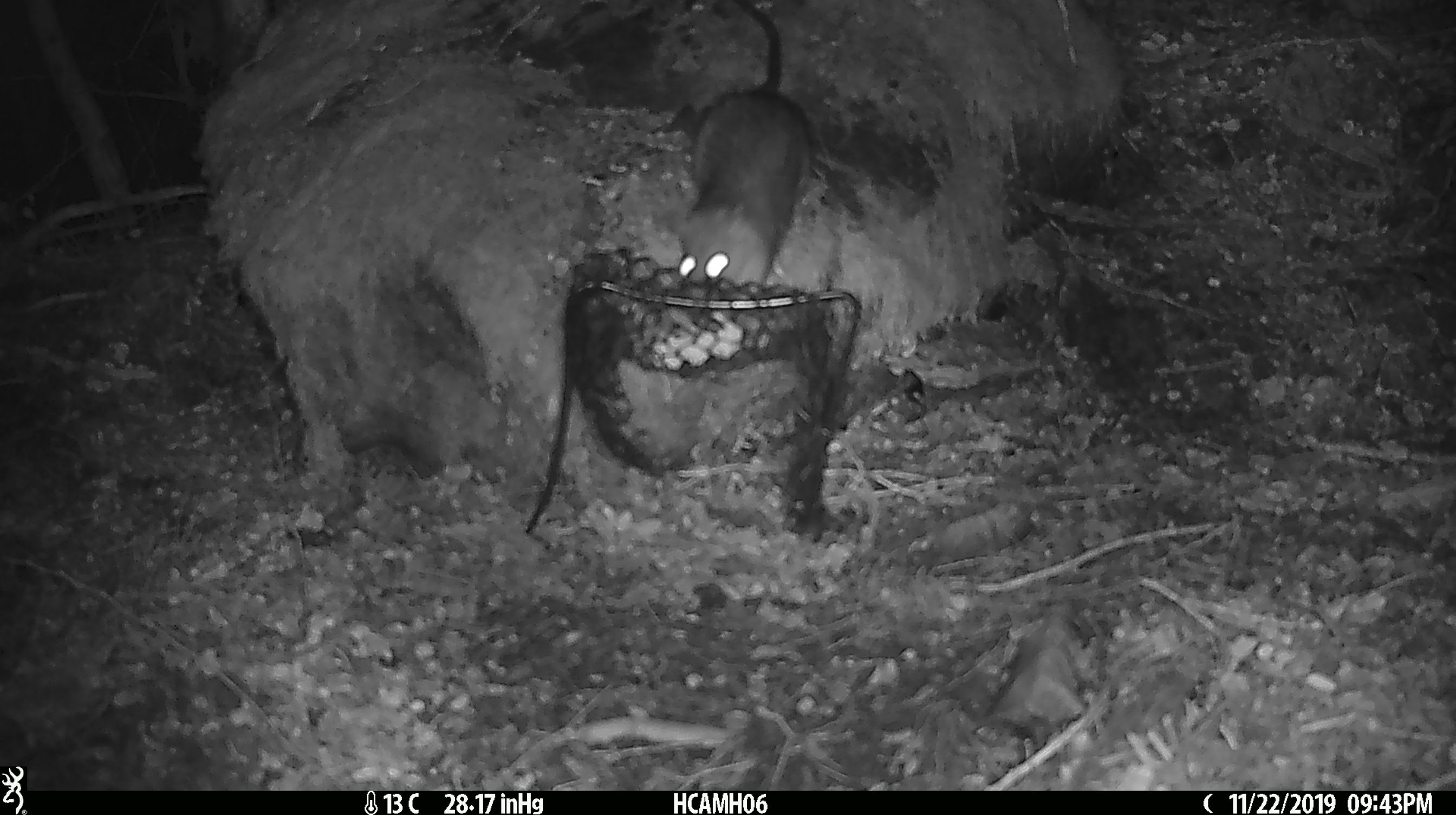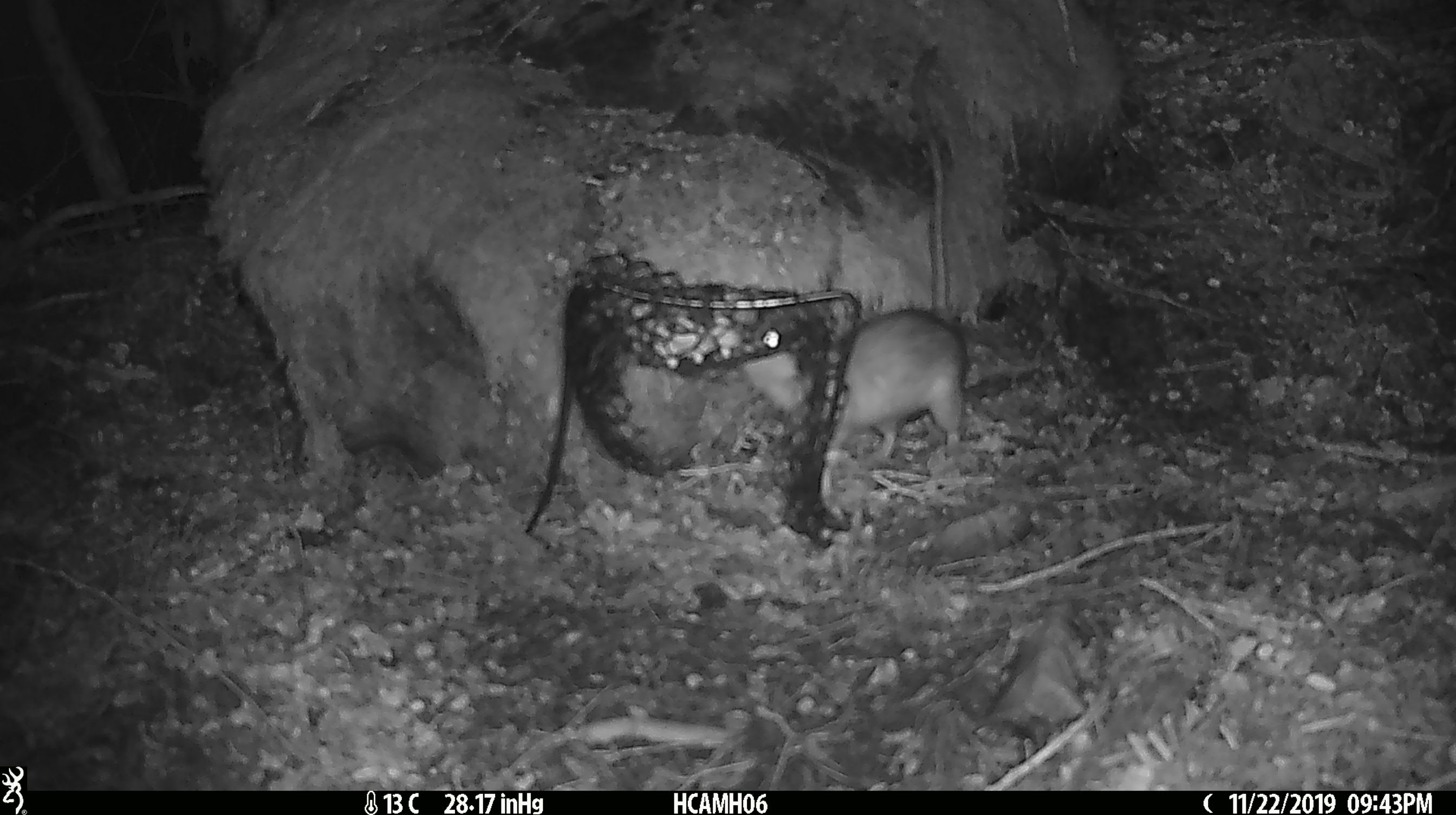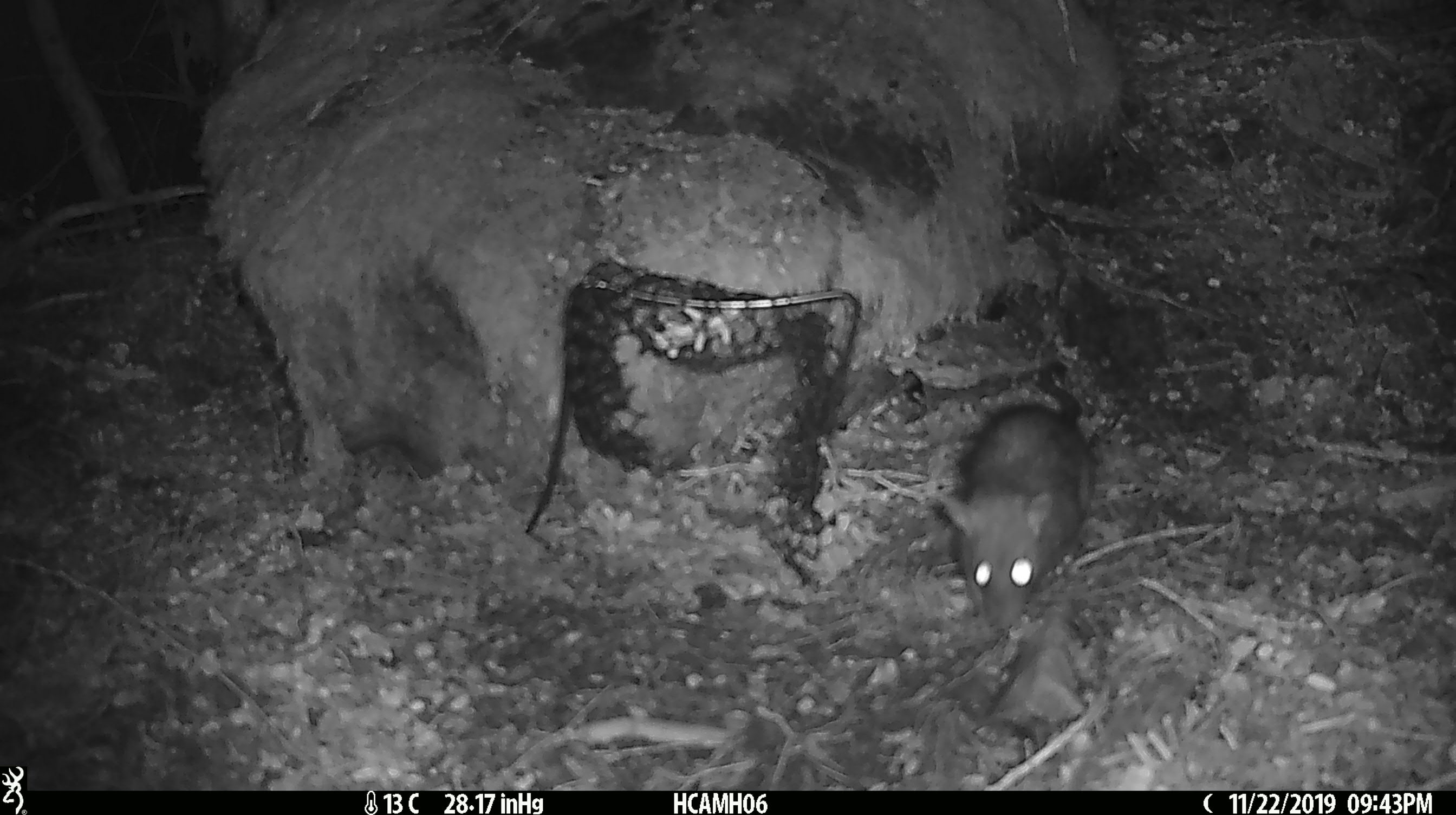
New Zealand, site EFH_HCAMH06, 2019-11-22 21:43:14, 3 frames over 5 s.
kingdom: Animalia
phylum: Chordata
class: Mammalia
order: Rodentia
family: Muridae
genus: Rattus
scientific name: Rattus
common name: rat